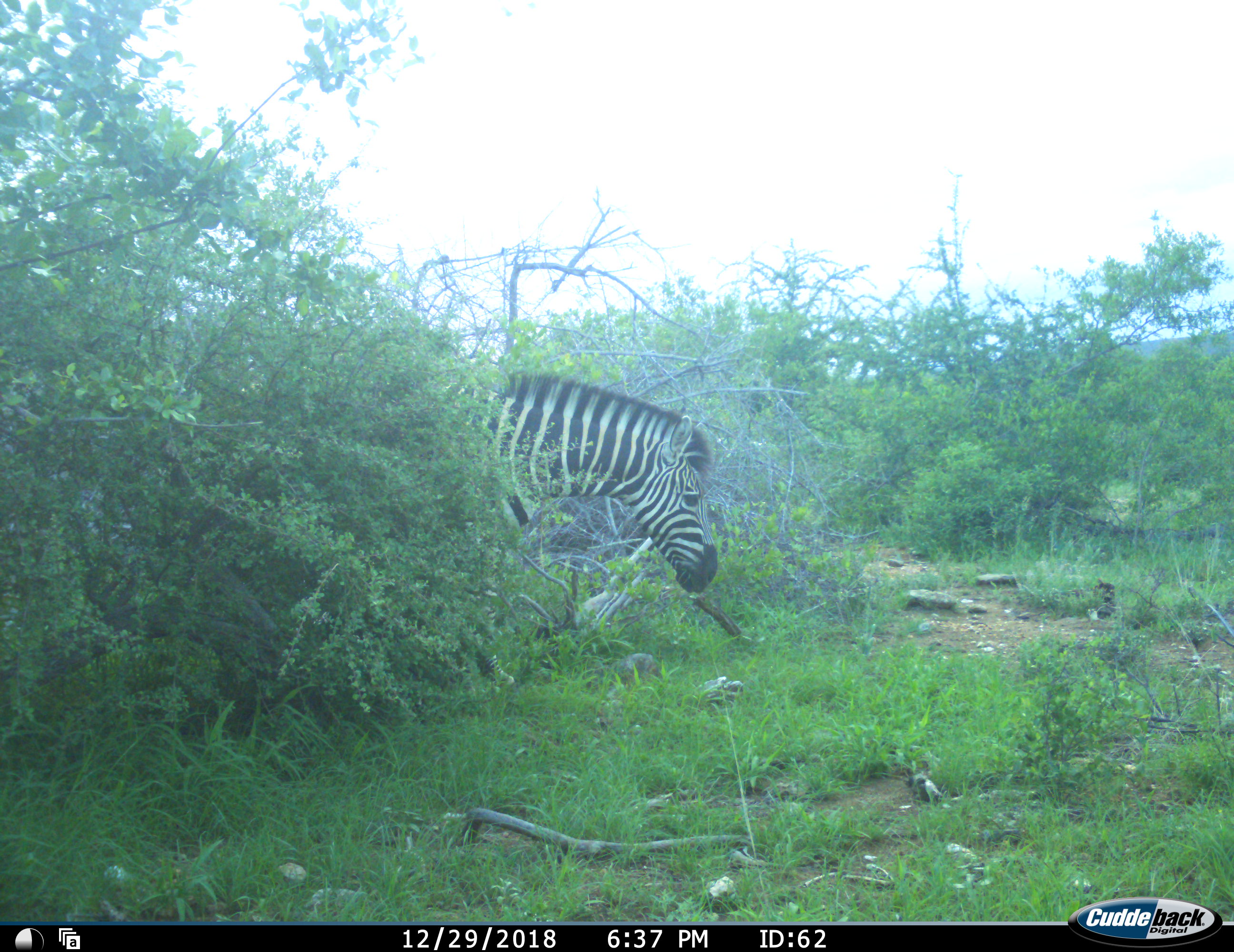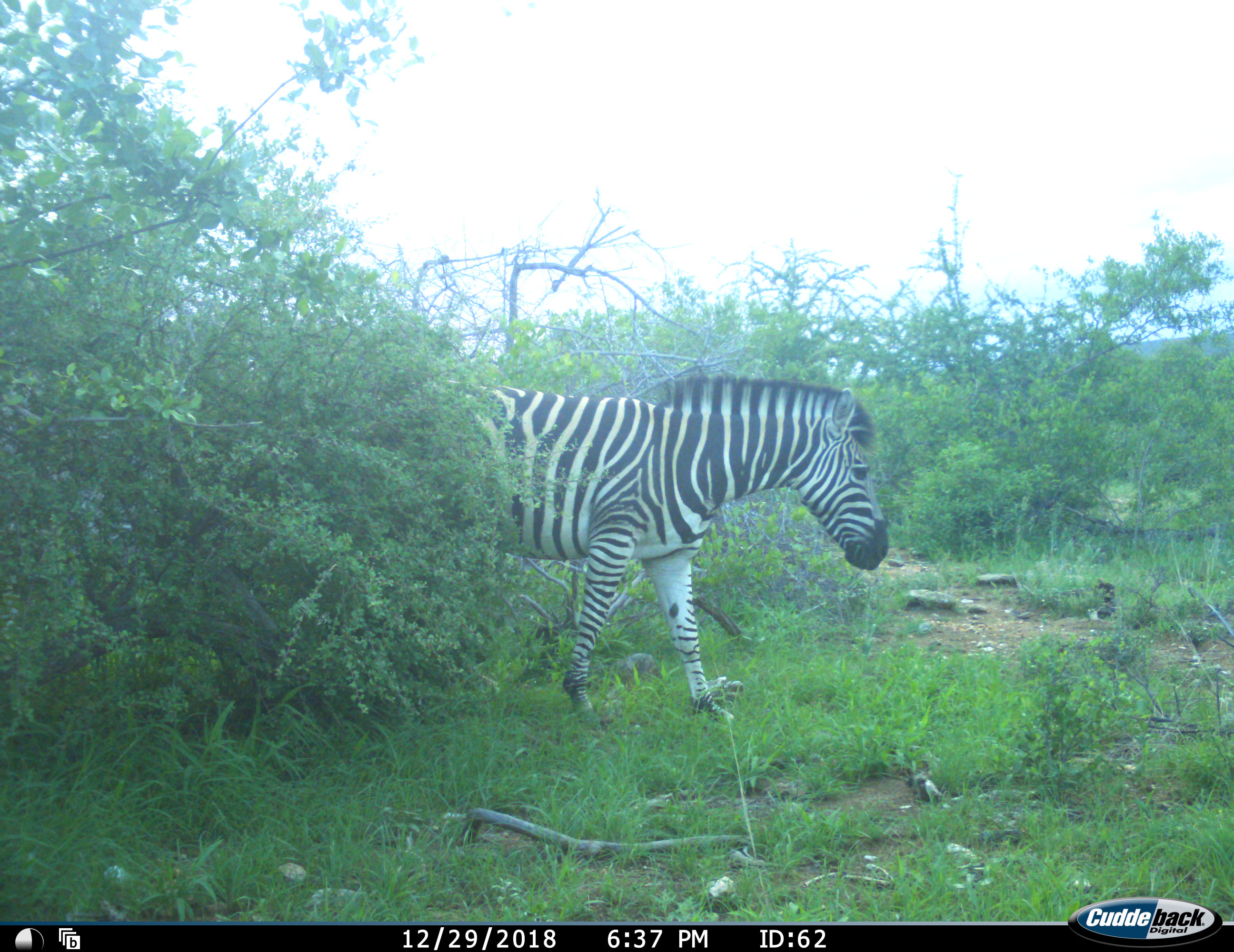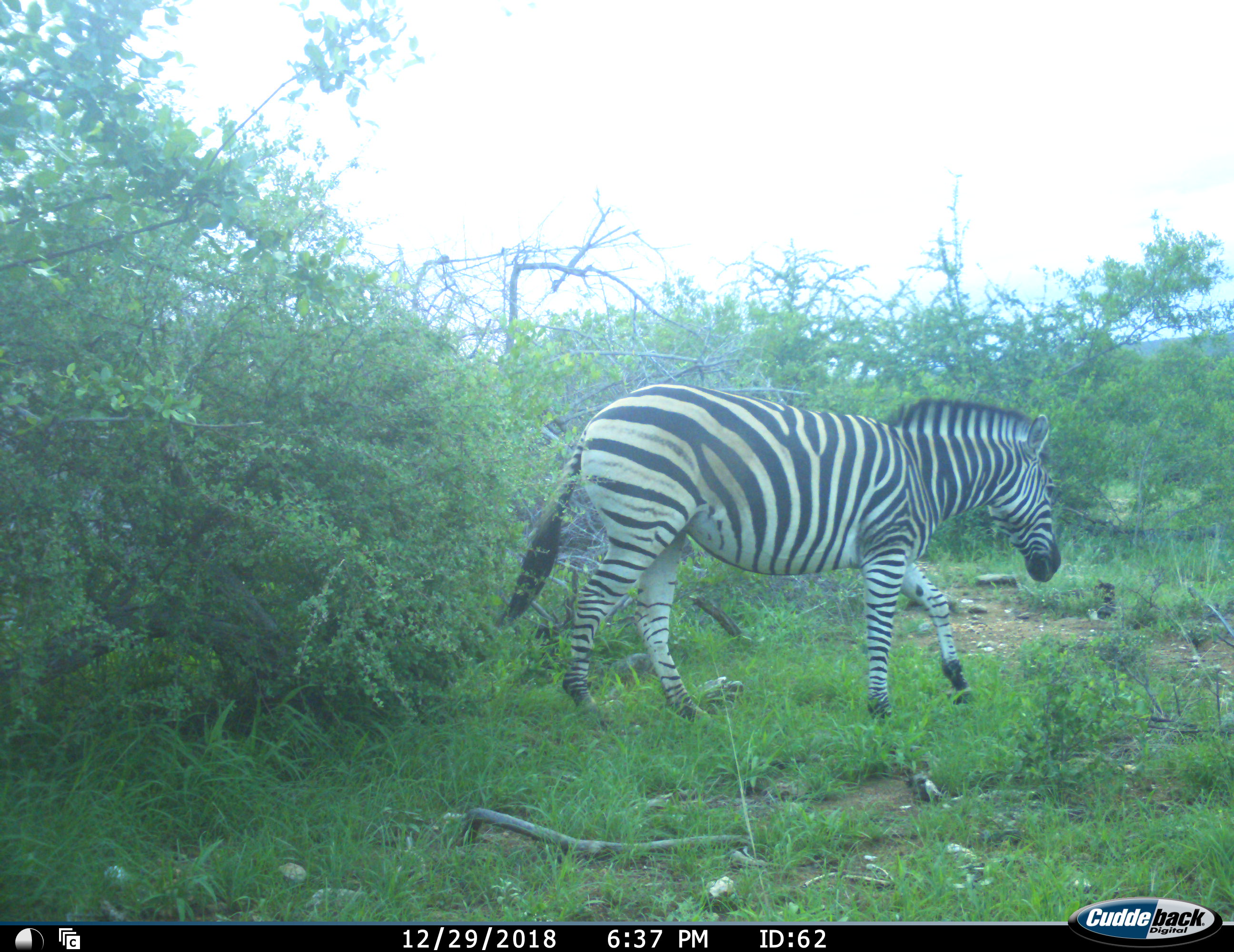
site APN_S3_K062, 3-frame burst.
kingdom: Animalia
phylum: Chordata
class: Mammalia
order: Perissodactyla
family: Equidae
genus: Equus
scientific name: Equus quagga burchellii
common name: burchell's zebra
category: zebraburchells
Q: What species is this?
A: Zebraburchells (burchell's zebra) (Equus quagga burchellii).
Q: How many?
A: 1.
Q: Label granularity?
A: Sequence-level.